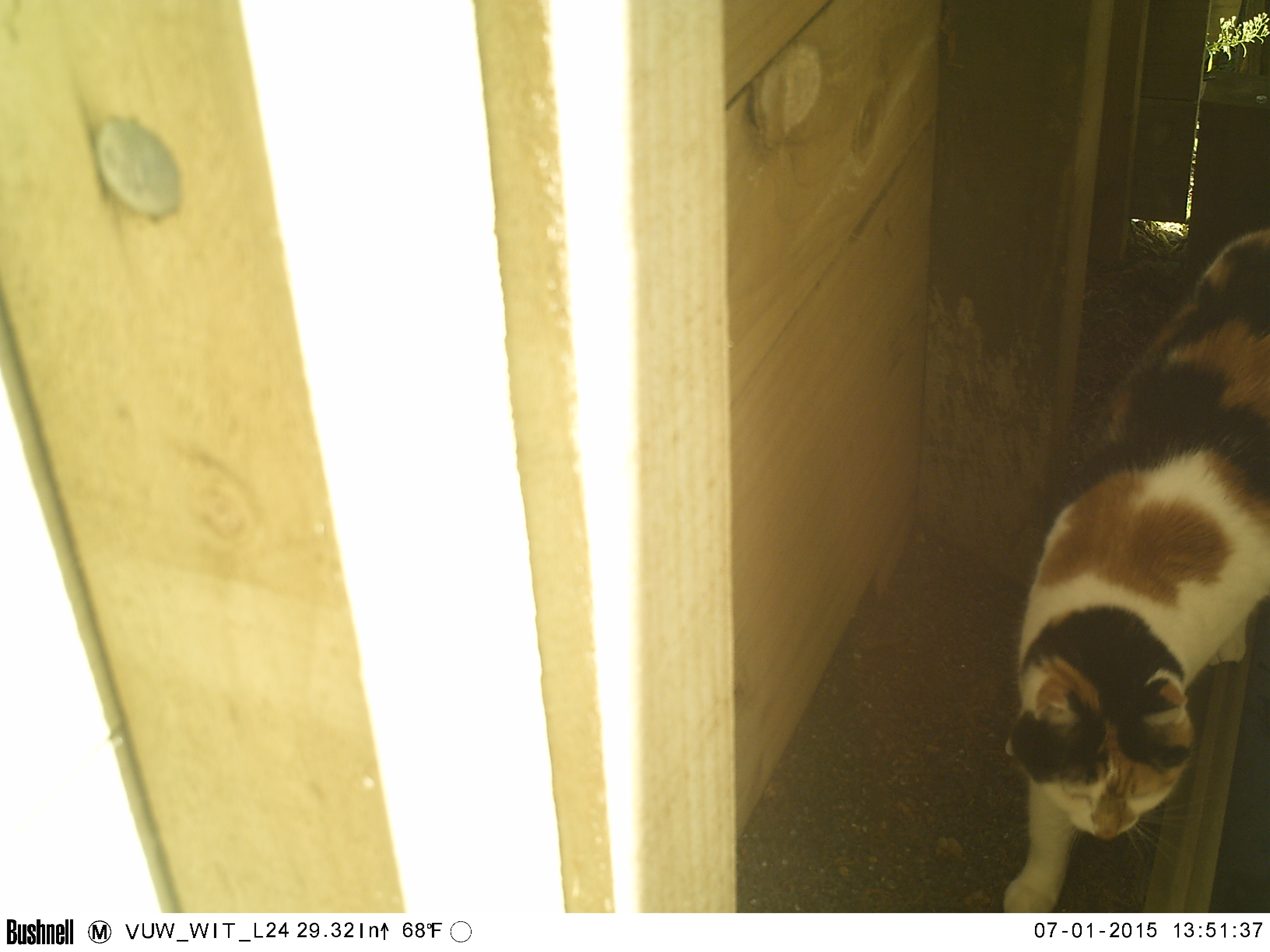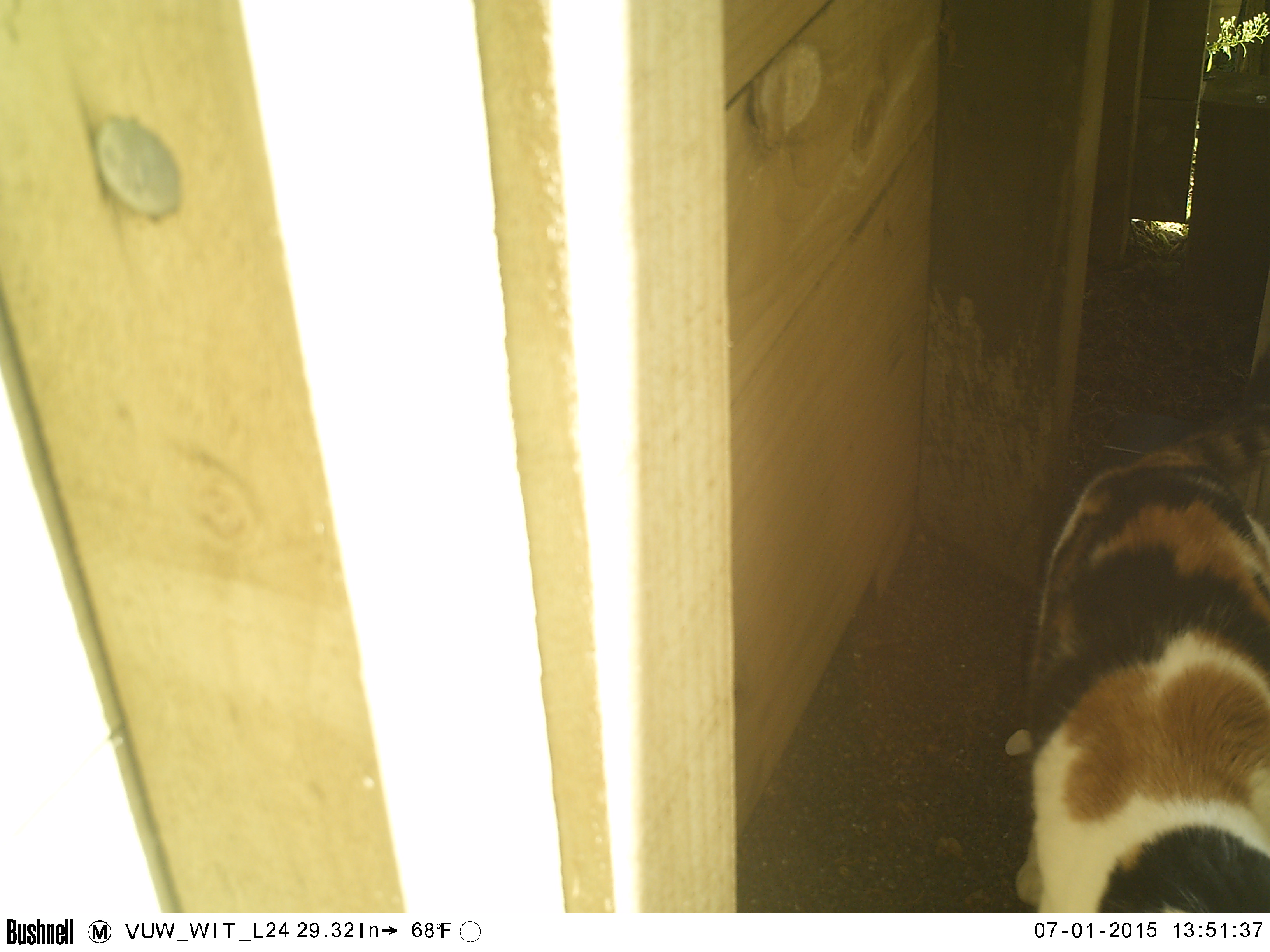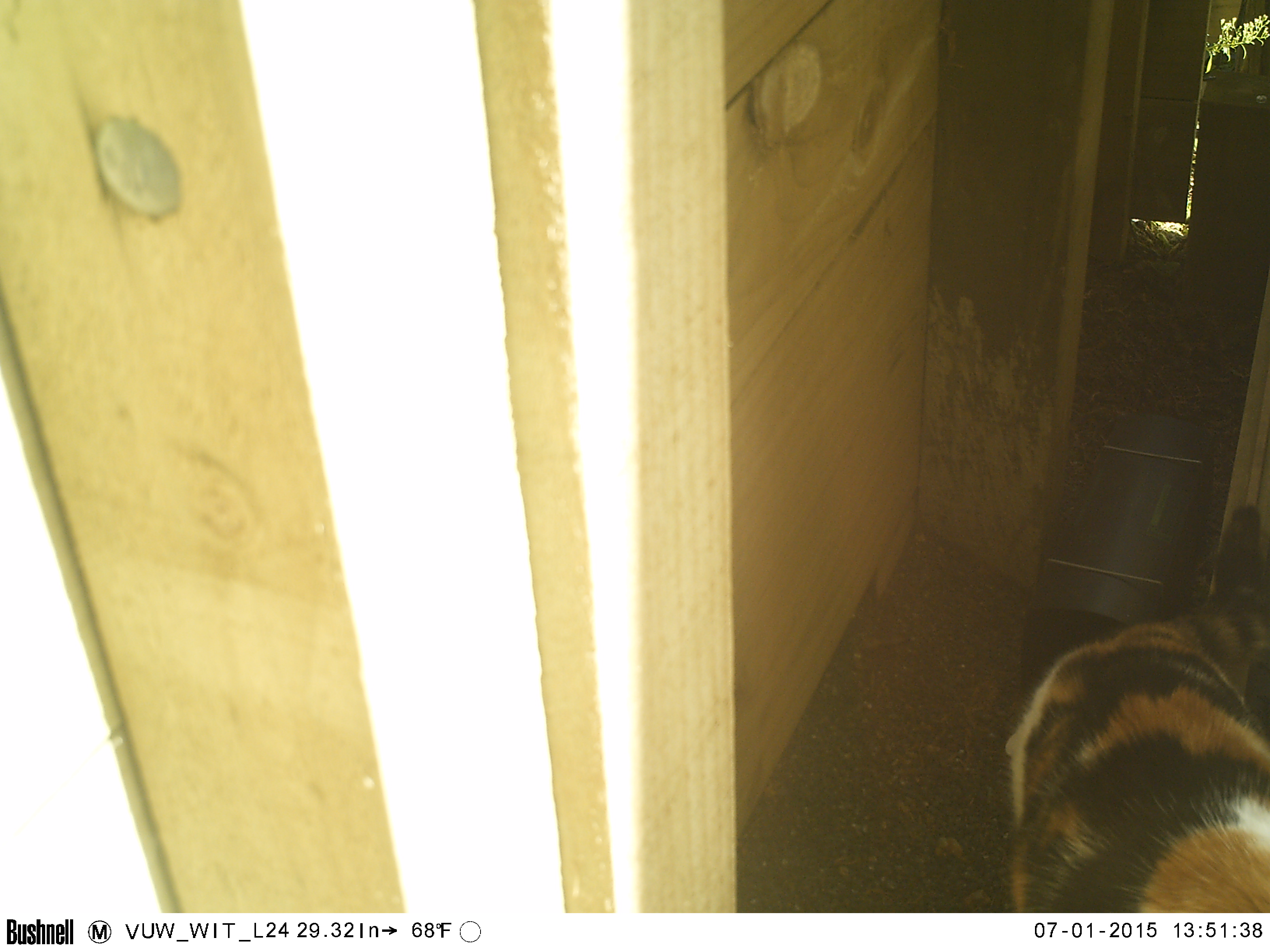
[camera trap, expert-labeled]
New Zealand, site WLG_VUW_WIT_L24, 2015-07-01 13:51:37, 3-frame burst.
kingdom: Animalia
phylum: Chordata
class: Mammalia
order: Carnivora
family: Felidae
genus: Felis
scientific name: Felis catus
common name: domestic cat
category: cat